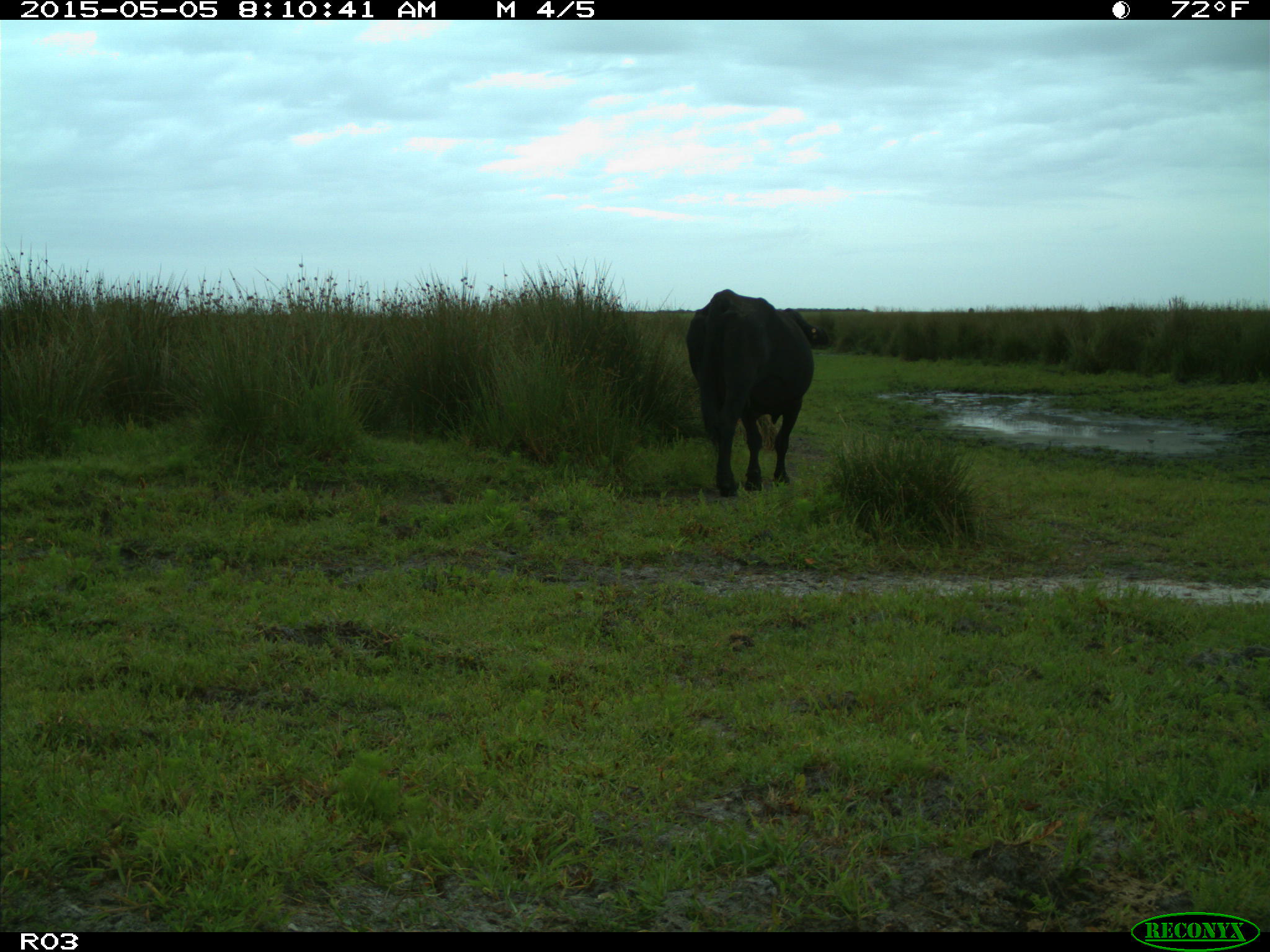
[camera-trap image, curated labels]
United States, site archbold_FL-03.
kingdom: Animalia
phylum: Chordata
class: Mammalia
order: Artiodactyla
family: Bovidae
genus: Bos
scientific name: Bos taurus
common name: domestic cow